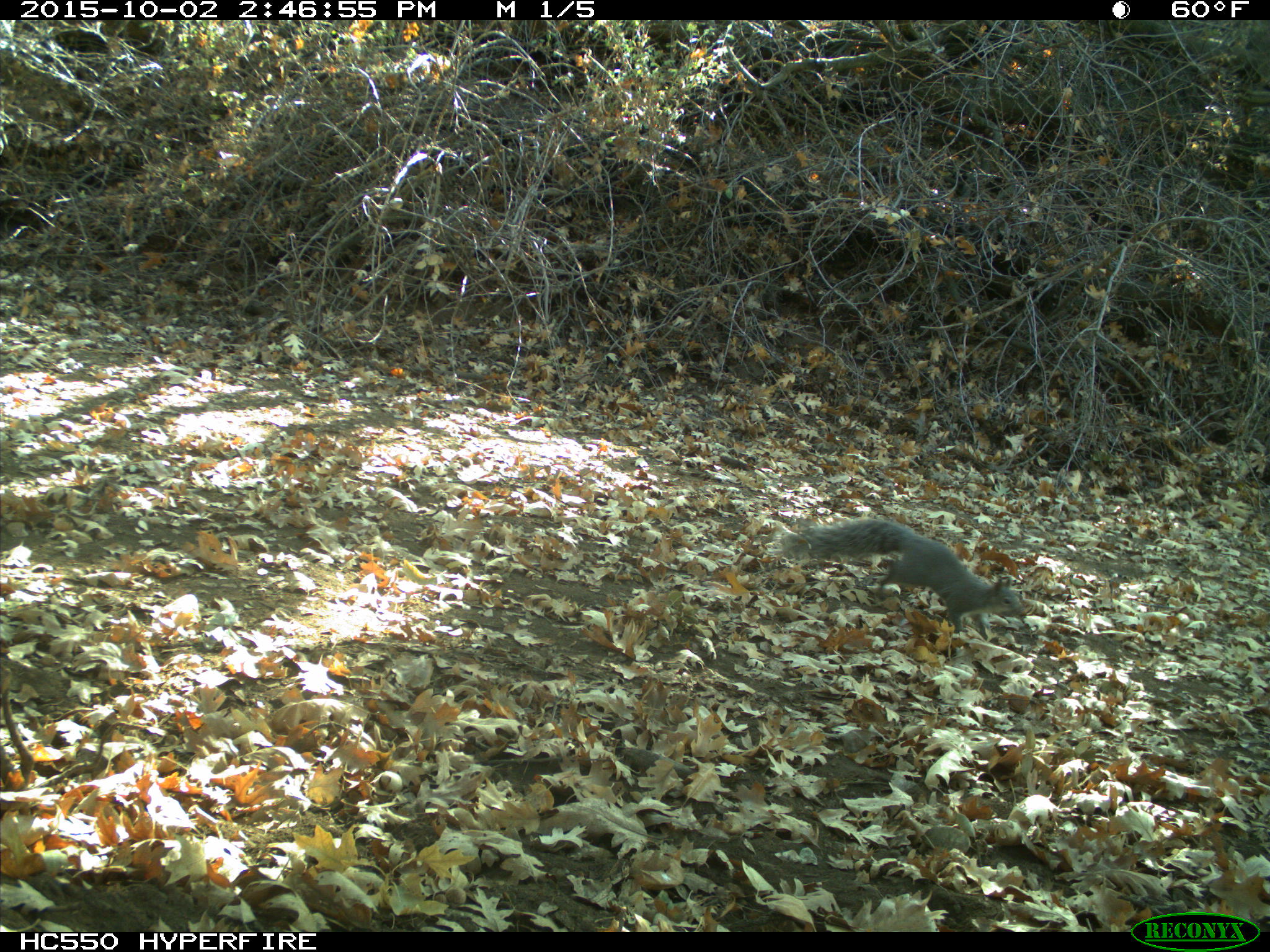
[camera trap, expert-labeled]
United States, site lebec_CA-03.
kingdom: Animalia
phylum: Chordata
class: Mammalia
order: Rodentia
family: Sciuridae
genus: Sciurus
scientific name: Sciurus carolinensis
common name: eastern gray squirrel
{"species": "Sciurus carolinensis (eastern gray squirrel)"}